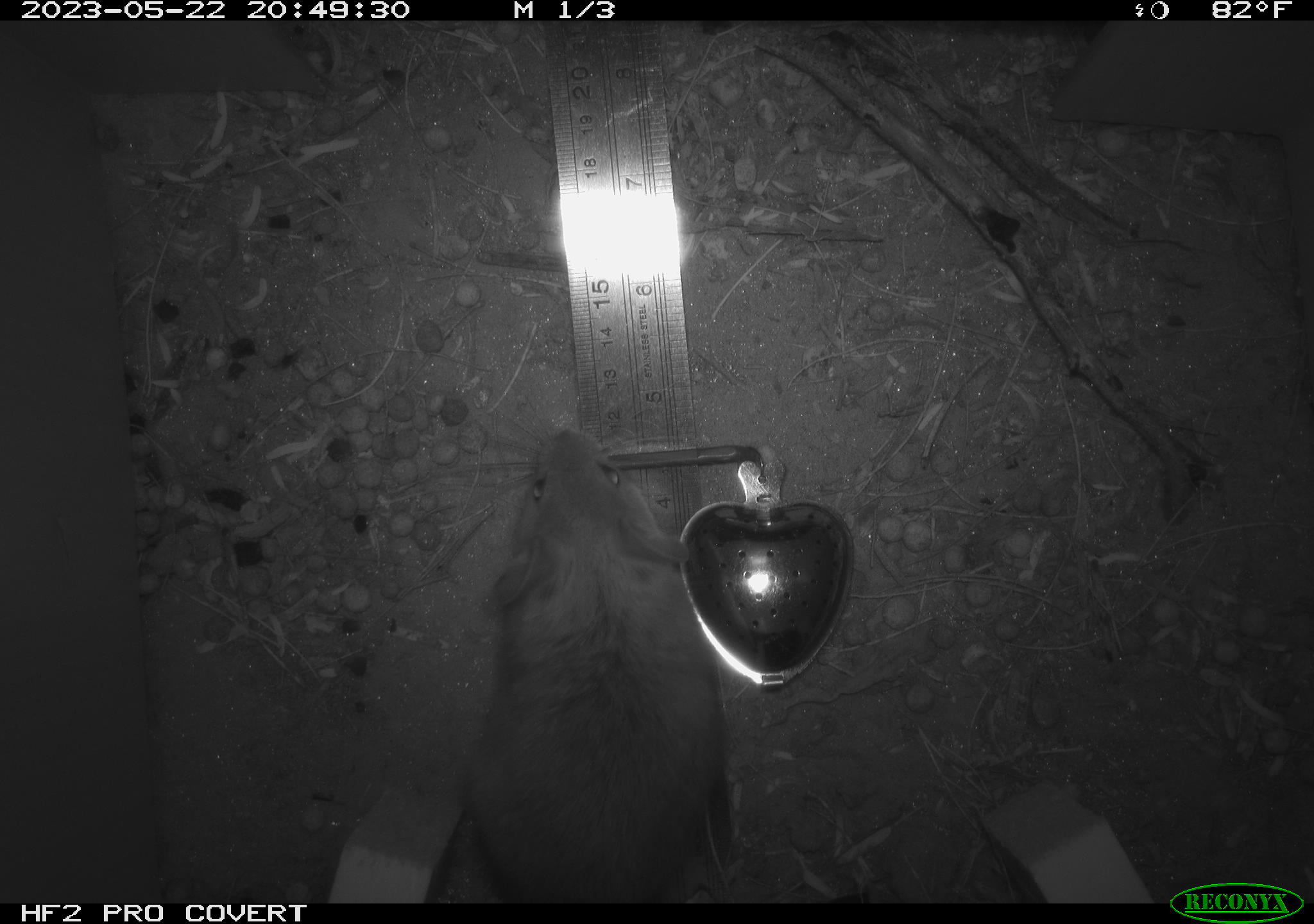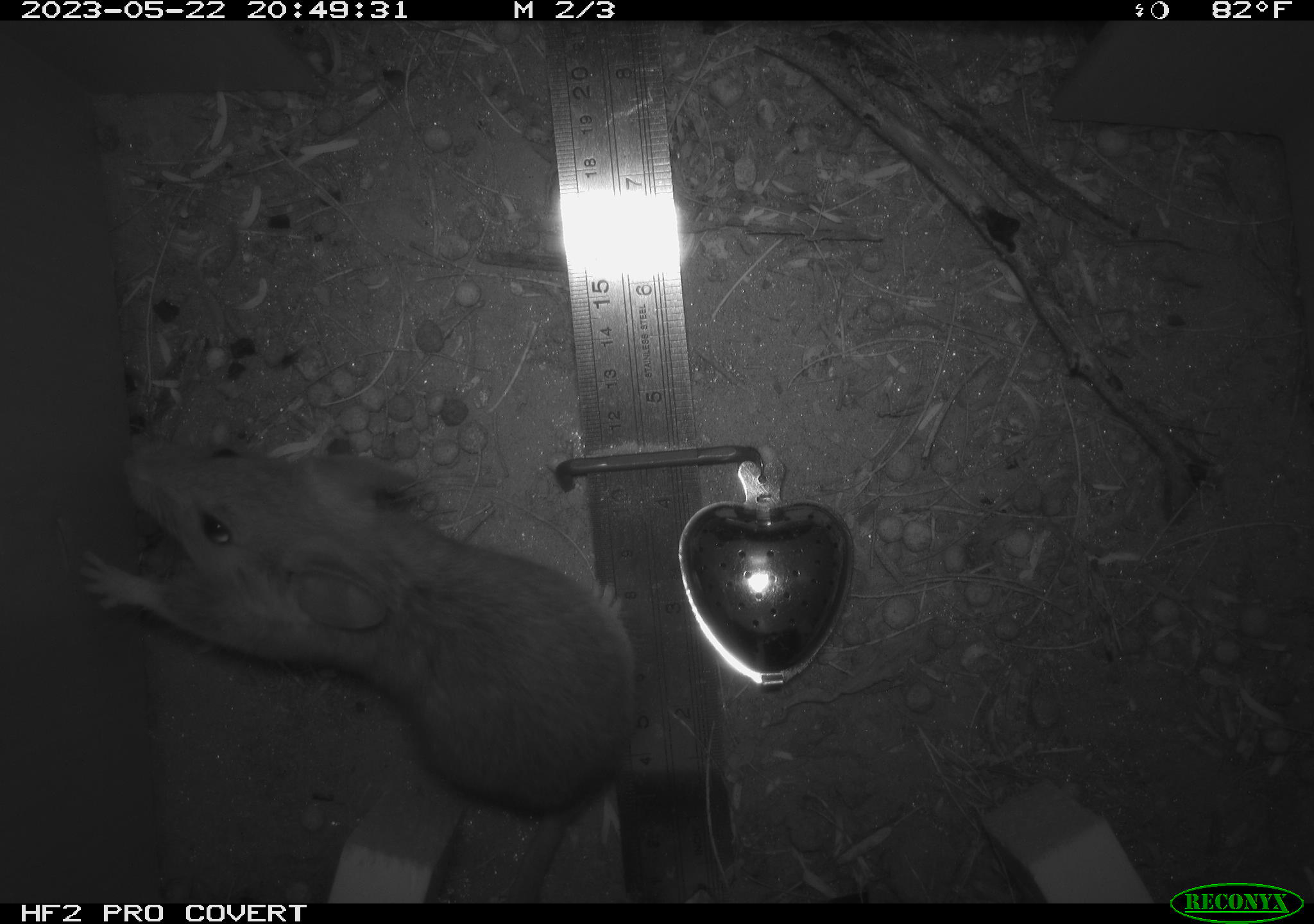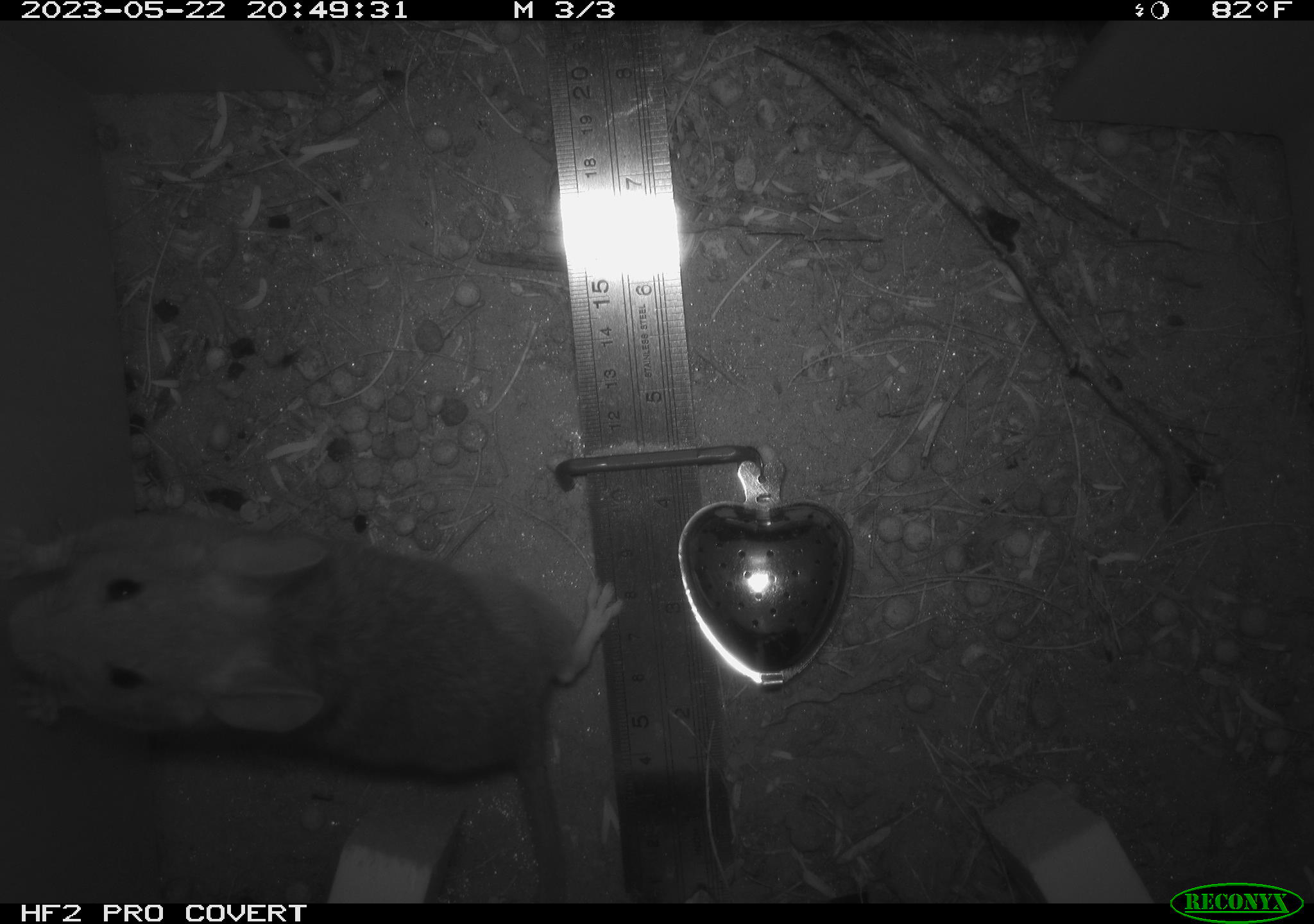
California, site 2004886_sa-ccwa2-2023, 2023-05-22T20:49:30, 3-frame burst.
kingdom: Animalia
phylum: Chordata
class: Mammalia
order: Rodentia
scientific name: Rodentia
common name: rodent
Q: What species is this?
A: Rodent (Rodentia).